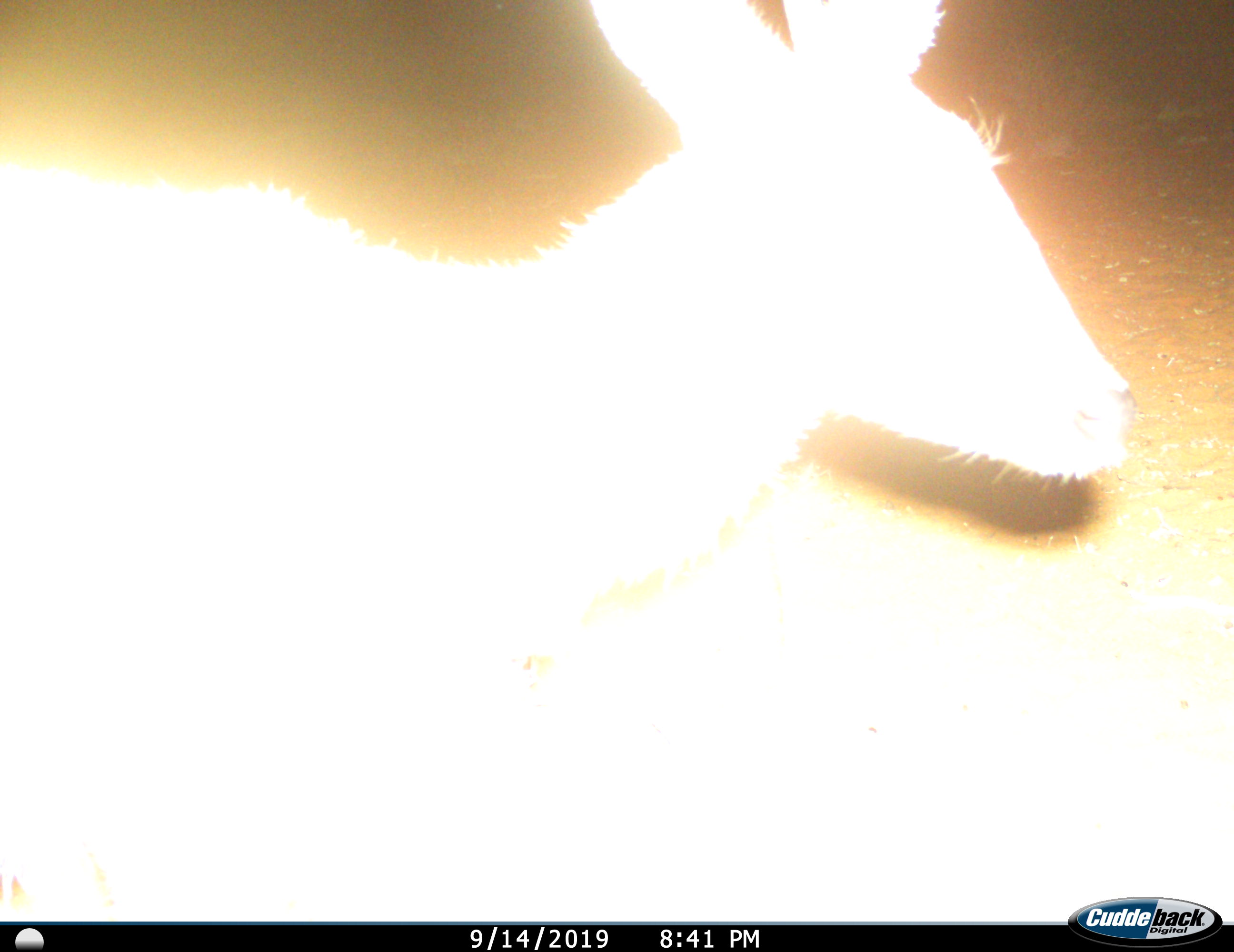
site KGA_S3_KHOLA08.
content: unidentified animal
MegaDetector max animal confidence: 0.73